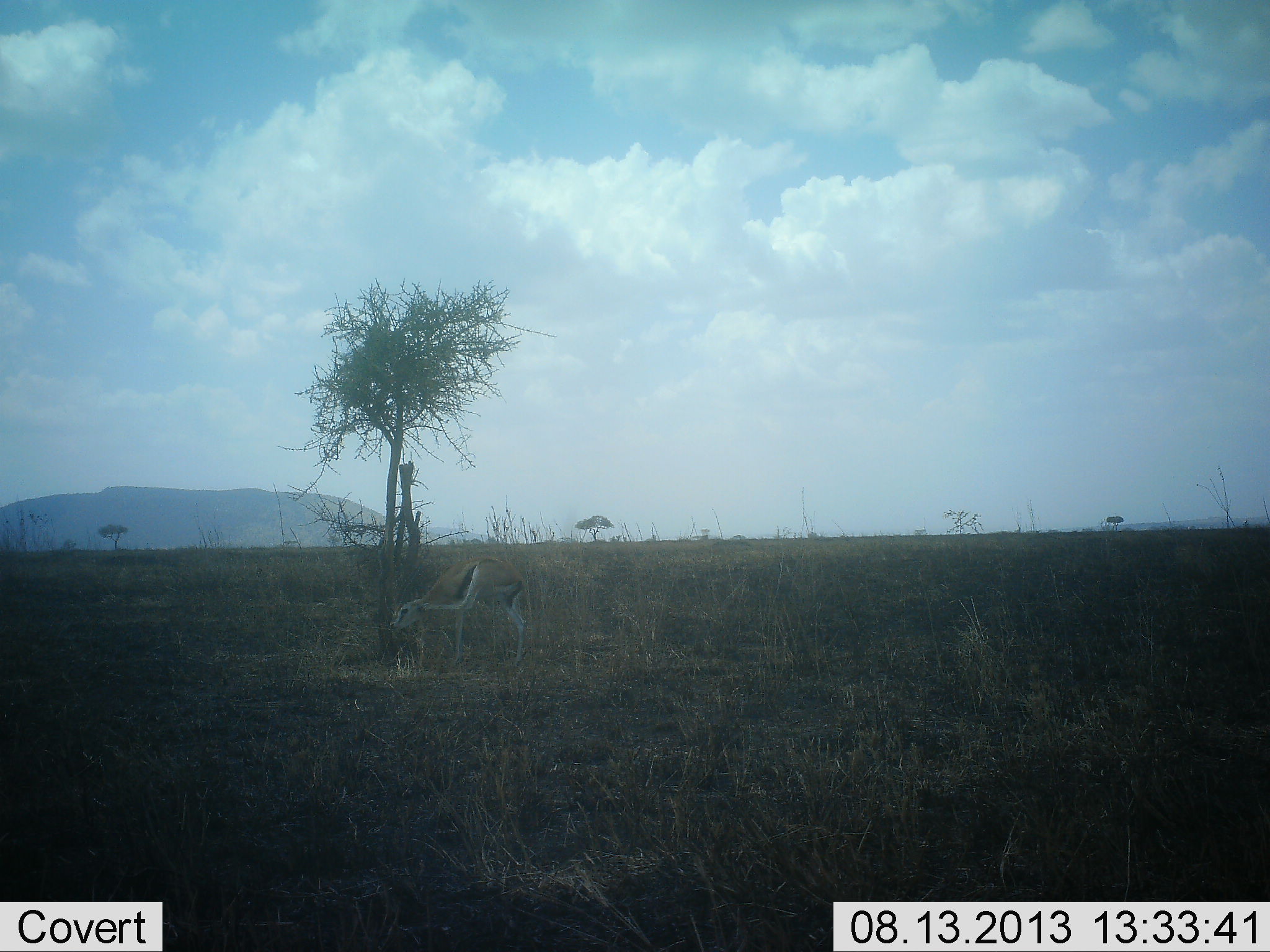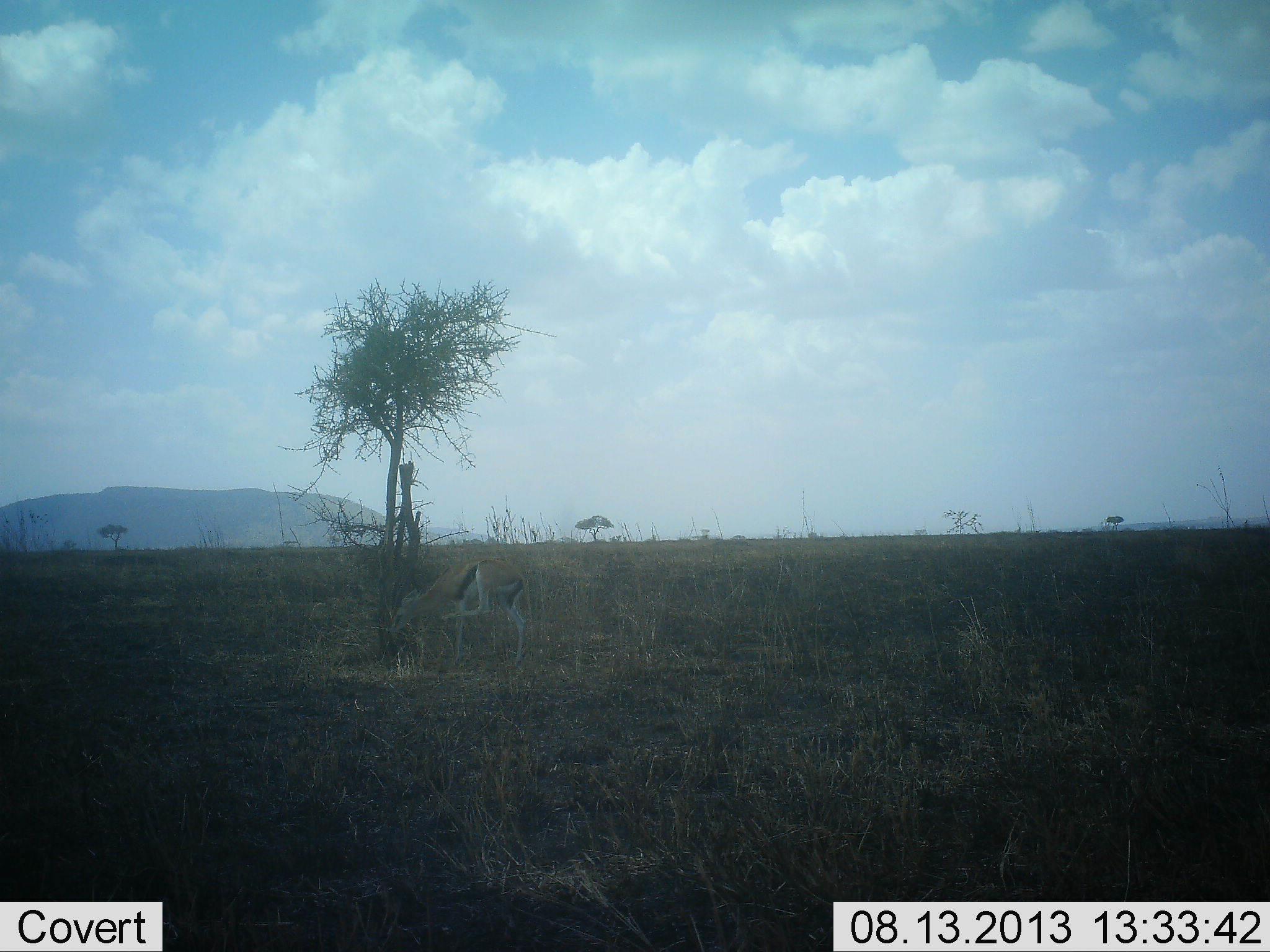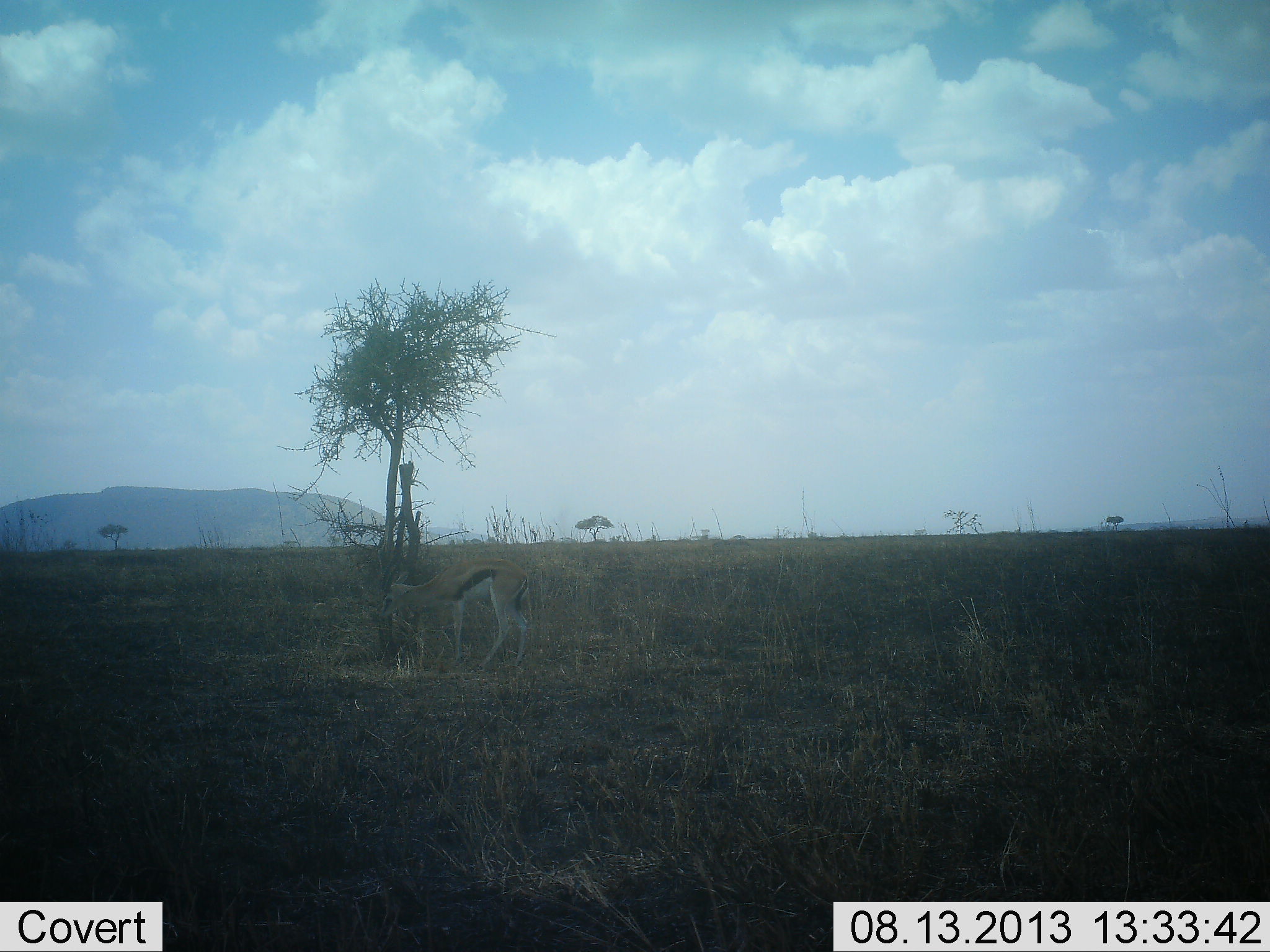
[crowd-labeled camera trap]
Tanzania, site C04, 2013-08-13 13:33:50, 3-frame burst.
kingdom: Animalia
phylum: Chordata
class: Mammalia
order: Artiodactyla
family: Bovidae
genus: Eudorcas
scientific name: Eudorcas thomsonii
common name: thomson's gazelle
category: gazellethomsons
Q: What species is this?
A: Gazellethomsons (thomson's gazelle) (Eudorcas thomsonii).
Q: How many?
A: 1.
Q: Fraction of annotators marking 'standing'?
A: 75%.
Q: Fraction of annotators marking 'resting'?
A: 4%.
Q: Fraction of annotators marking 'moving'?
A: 8%.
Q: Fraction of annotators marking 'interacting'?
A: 8%.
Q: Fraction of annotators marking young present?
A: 4%.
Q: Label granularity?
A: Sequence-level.